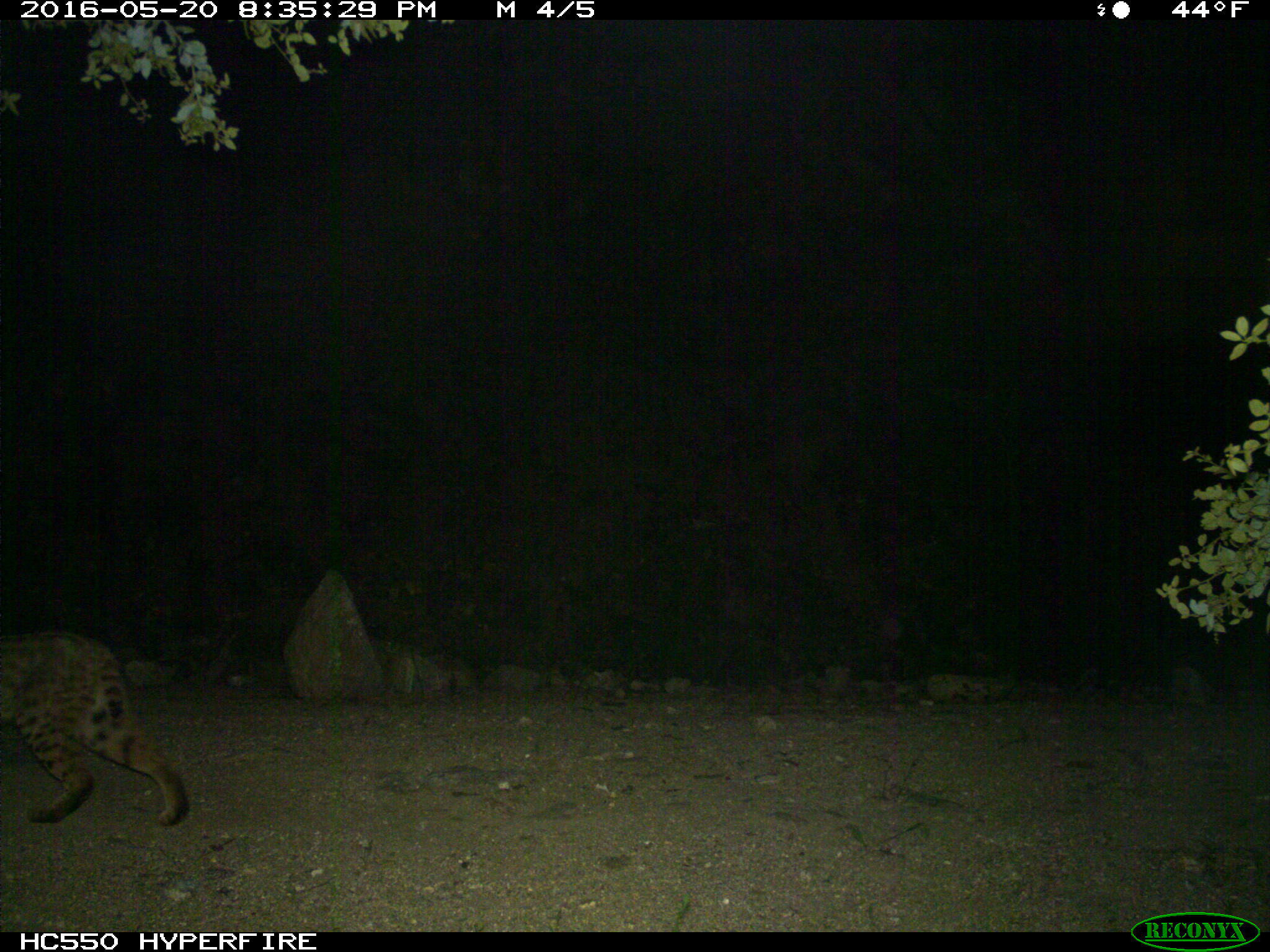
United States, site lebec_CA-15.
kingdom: Animalia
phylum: Chordata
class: Mammalia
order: Carnivora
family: Felidae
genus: Lynx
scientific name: Lynx rufus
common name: bobcat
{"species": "Lynx rufus (bobcat)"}